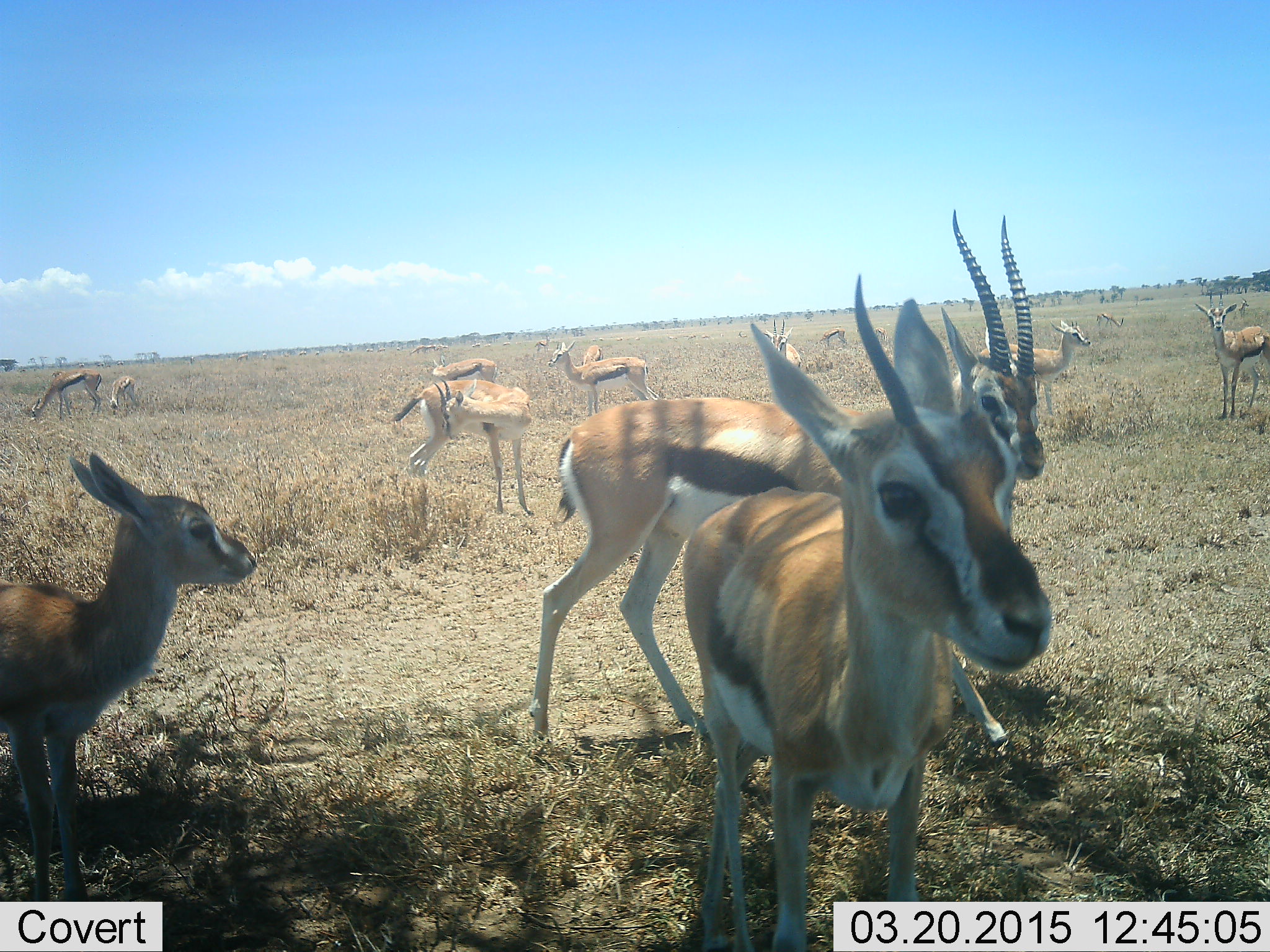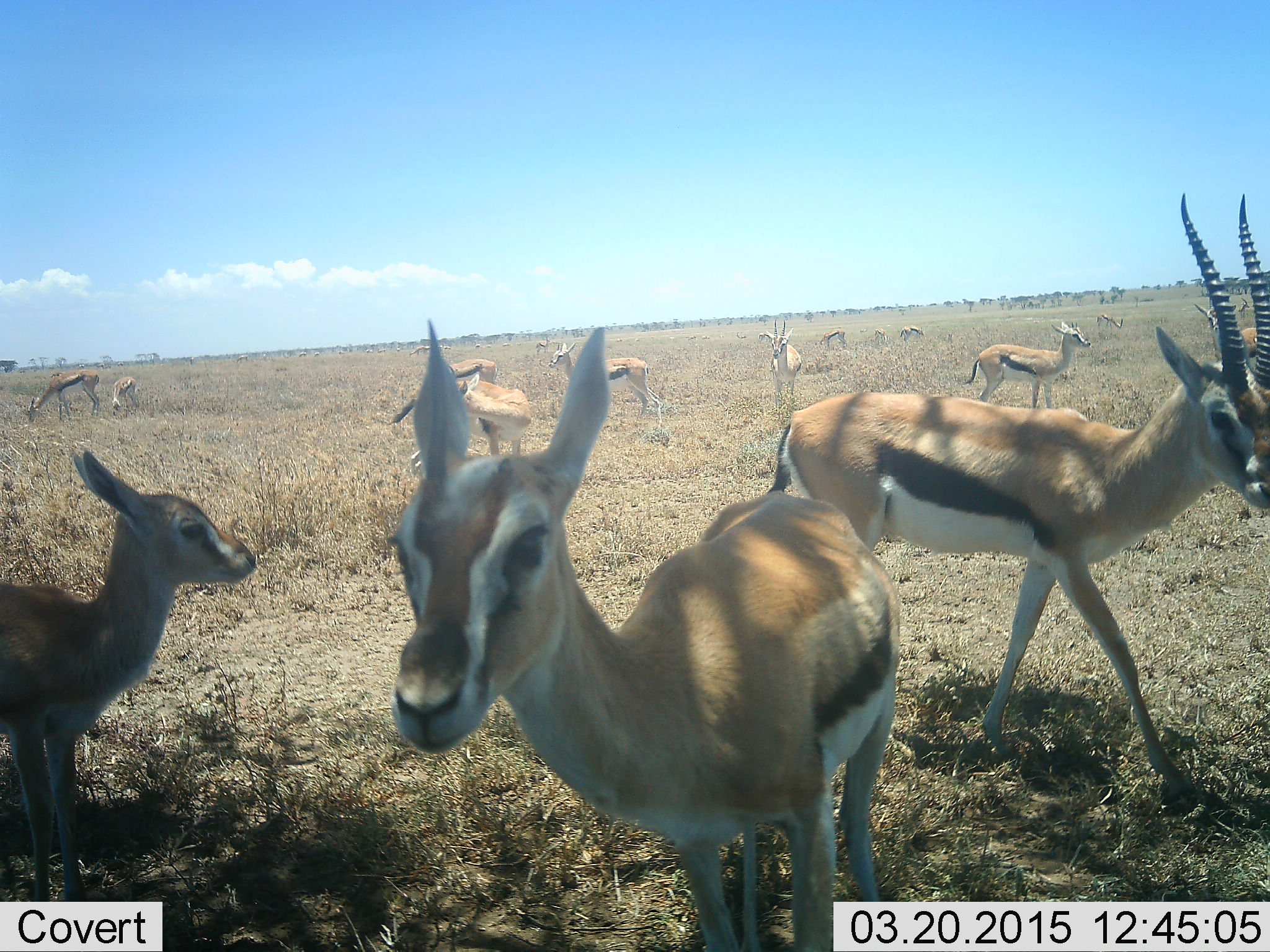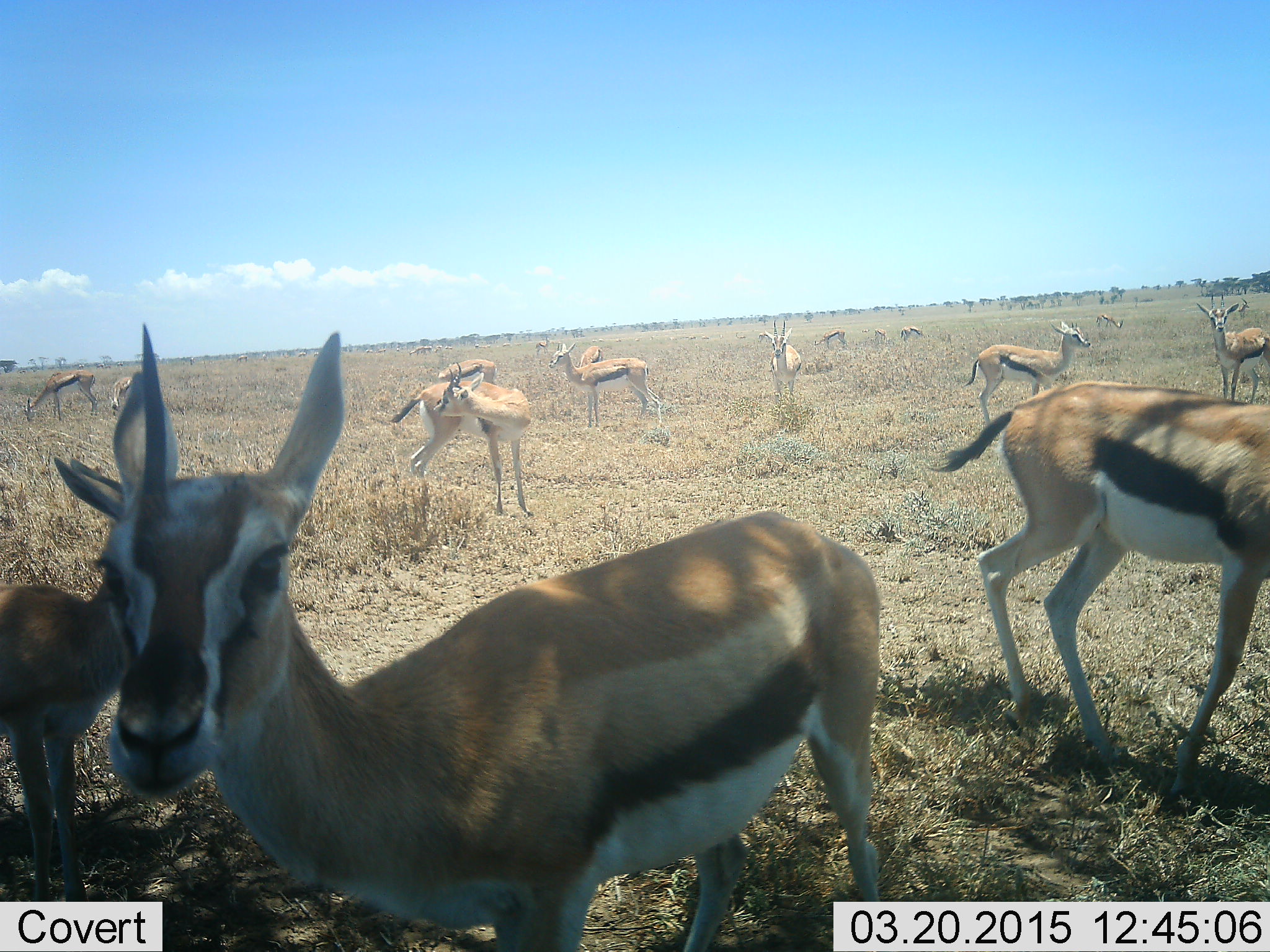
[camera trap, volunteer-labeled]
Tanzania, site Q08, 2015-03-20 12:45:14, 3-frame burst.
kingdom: Animalia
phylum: Chordata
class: Mammalia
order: Artiodactyla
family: Bovidae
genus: Eudorcas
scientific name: Eudorcas thomsonii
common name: thomson's gazelle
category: gazellethomsons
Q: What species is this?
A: Gazellethomsons (thomson's gazelle) (Eudorcas thomsonii).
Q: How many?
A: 11-50.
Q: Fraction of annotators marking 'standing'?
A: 100%.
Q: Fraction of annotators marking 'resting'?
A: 20%.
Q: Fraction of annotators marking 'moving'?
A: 80%.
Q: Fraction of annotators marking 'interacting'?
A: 10%.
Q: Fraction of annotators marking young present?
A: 60%.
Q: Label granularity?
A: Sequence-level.